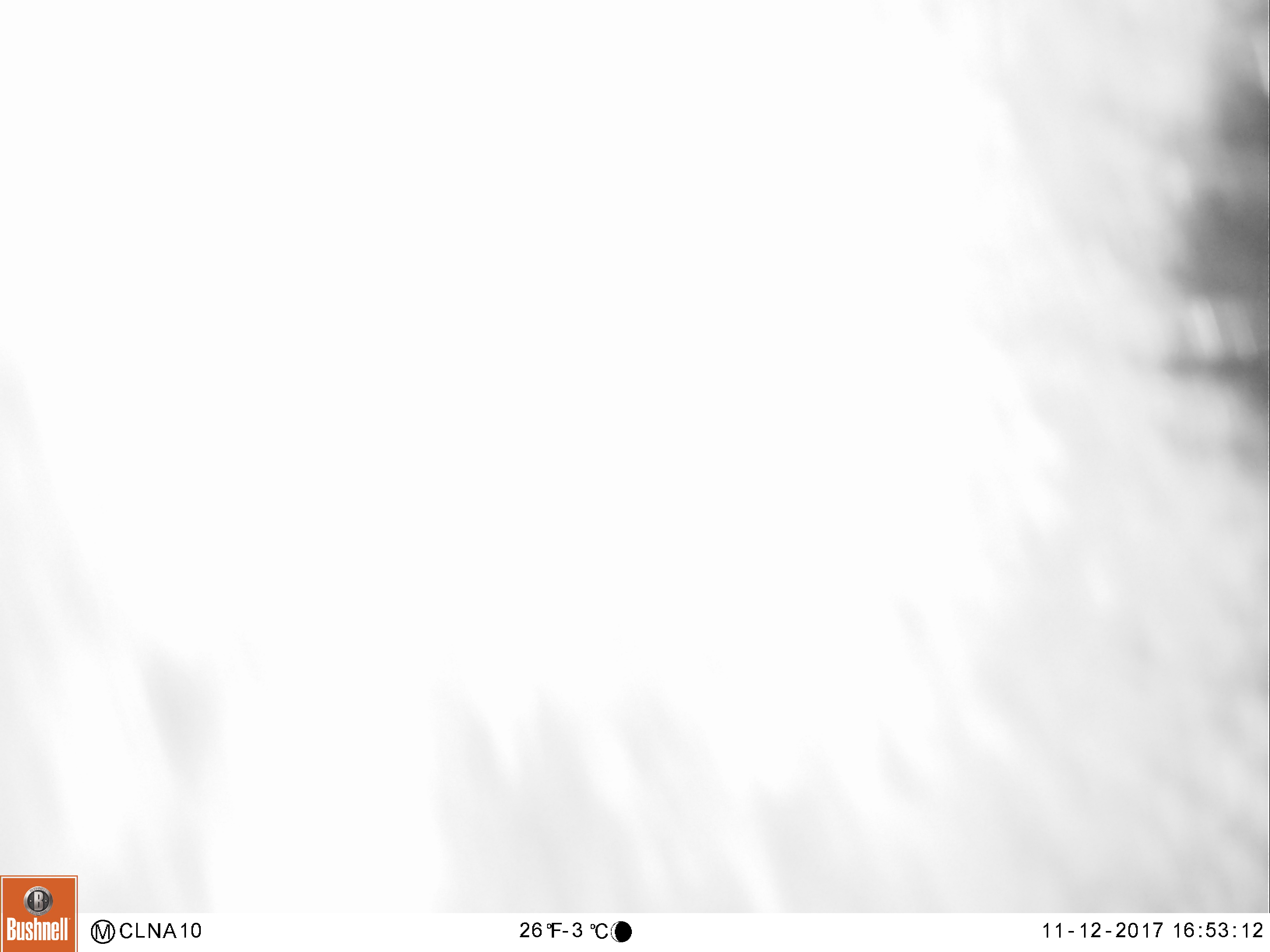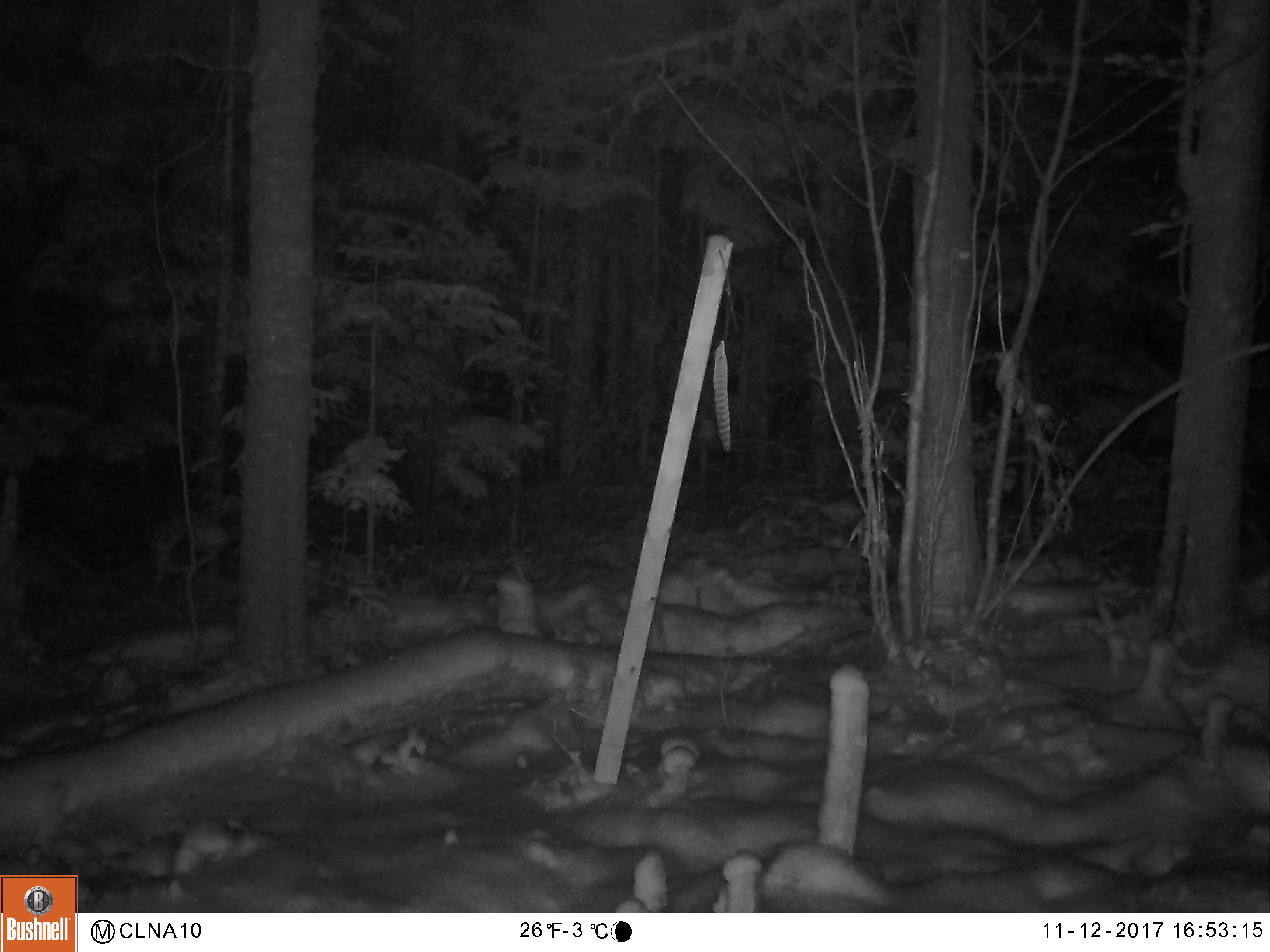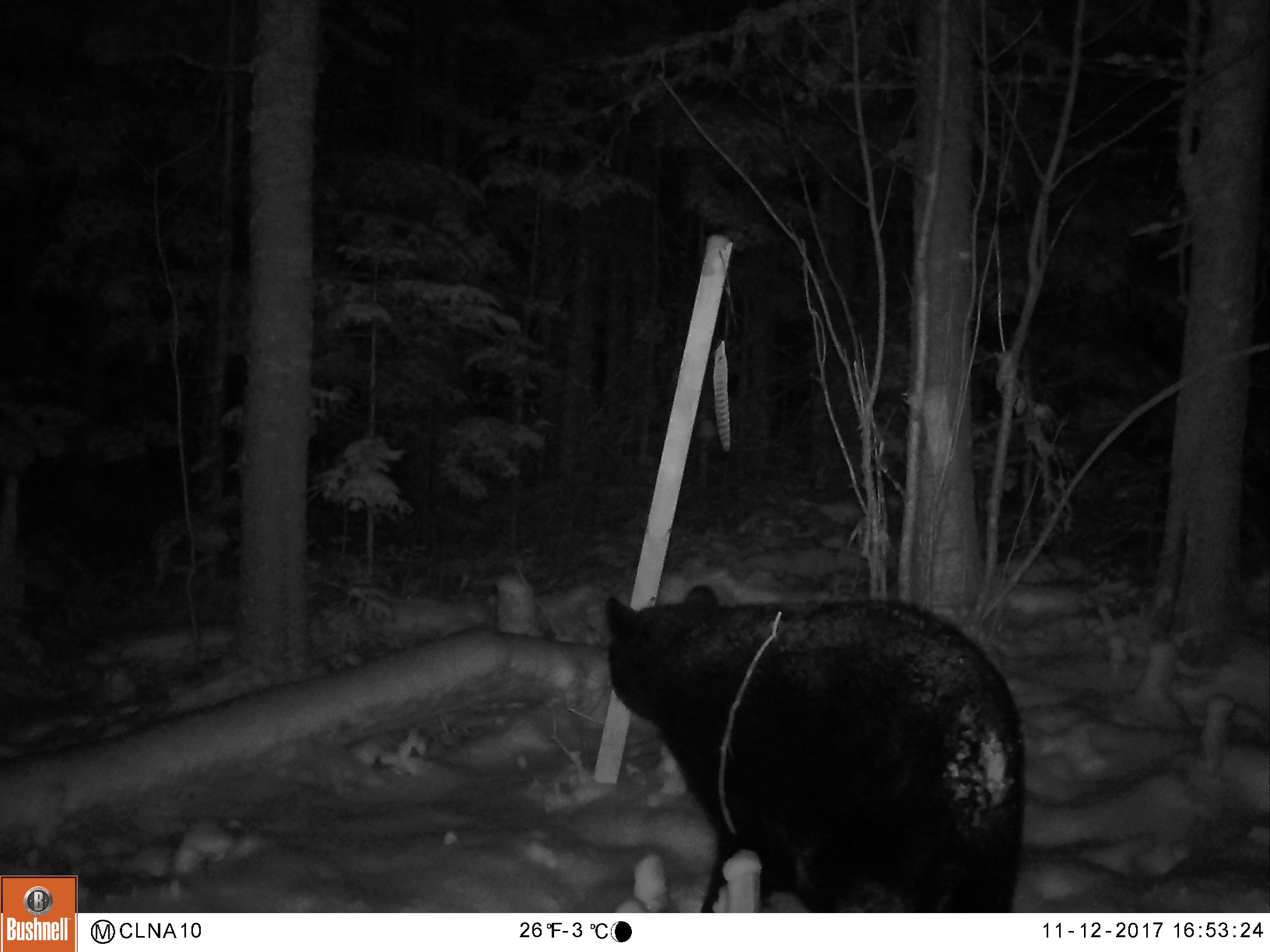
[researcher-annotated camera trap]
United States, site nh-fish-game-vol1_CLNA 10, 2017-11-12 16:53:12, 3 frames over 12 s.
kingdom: Animalia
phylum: Chordata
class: Mammalia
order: Carnivora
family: Ursidae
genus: Ursus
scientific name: Ursus americanus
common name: black bear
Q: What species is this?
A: Black bear (Ursus americanus).